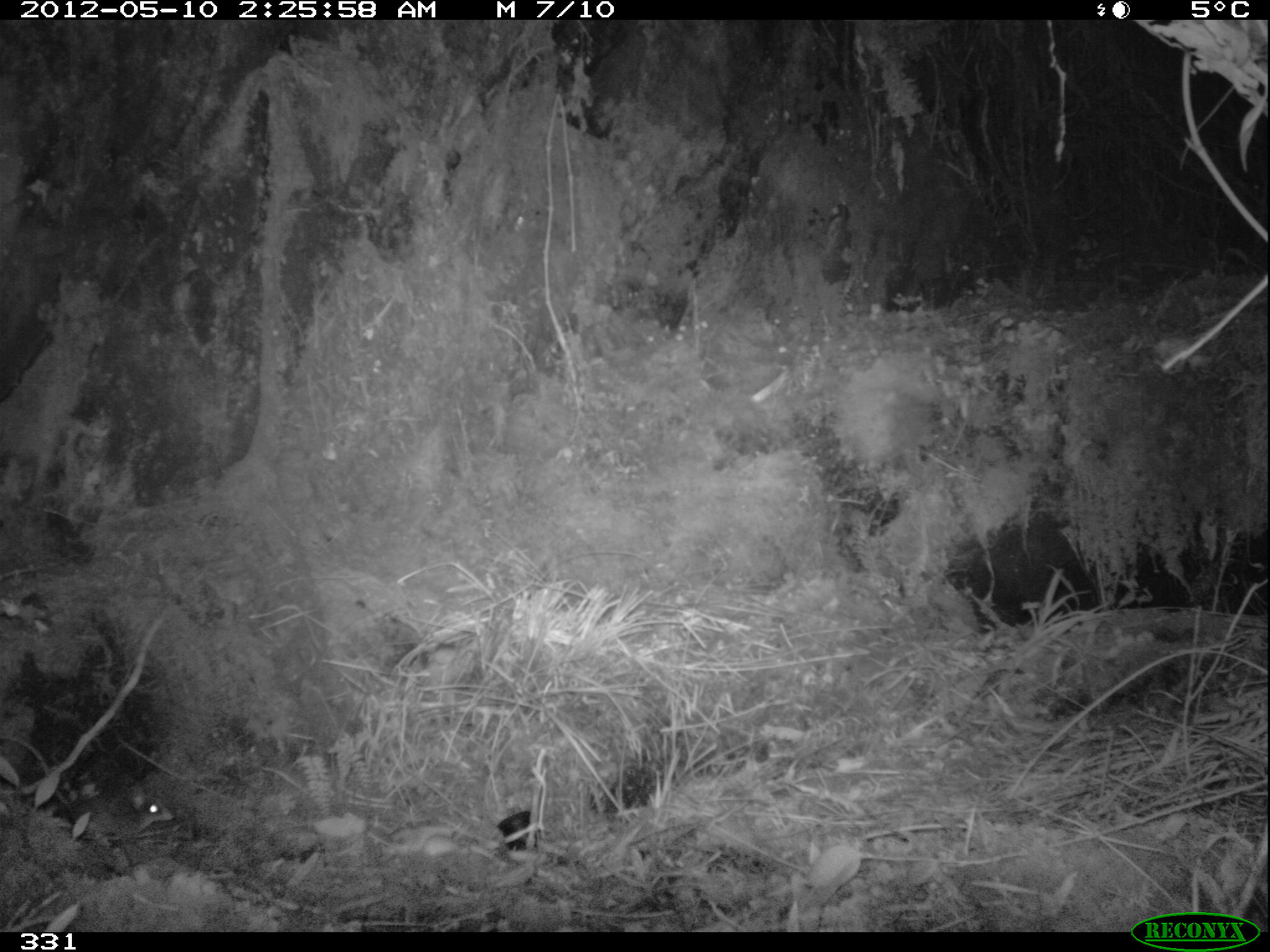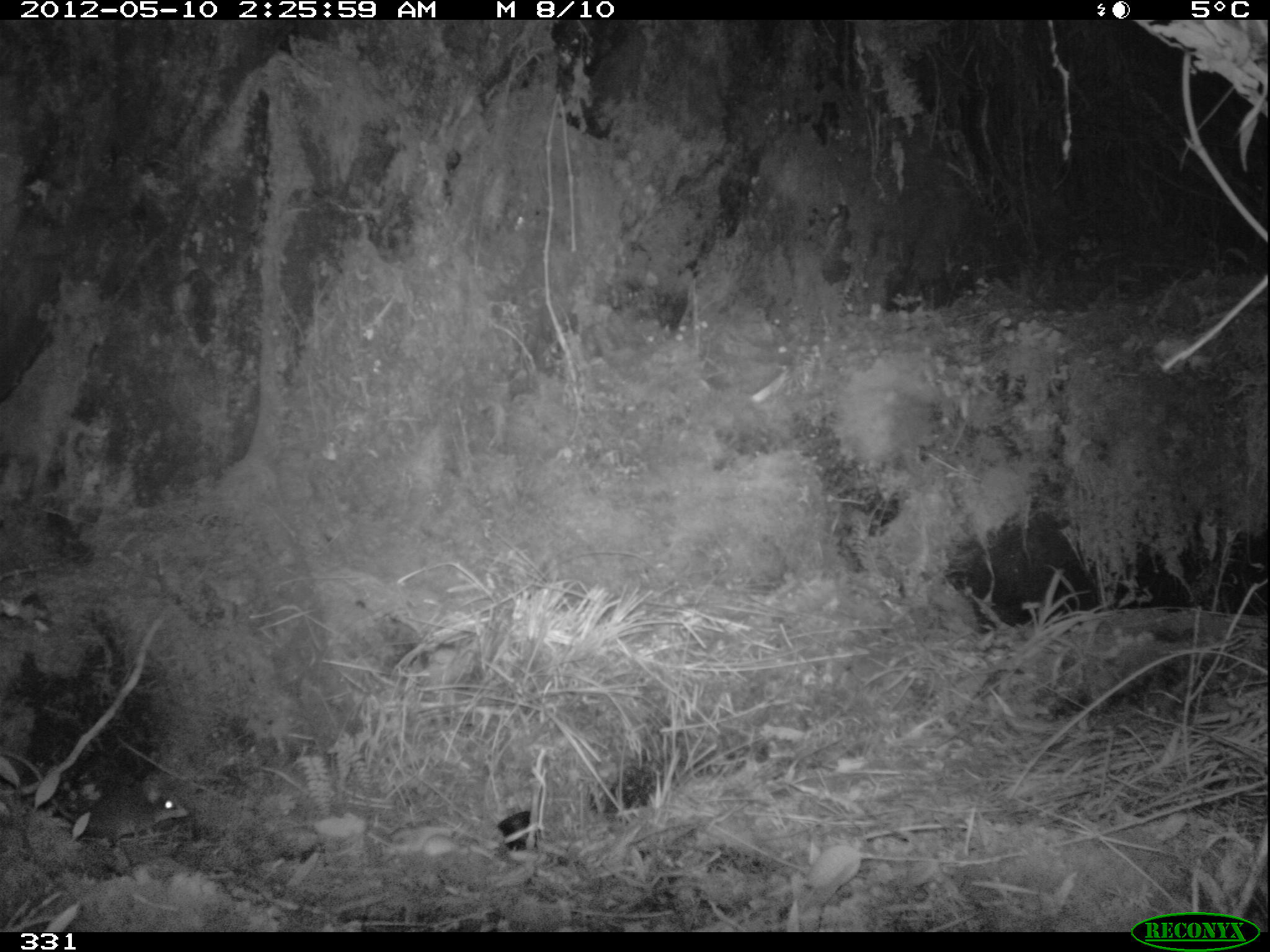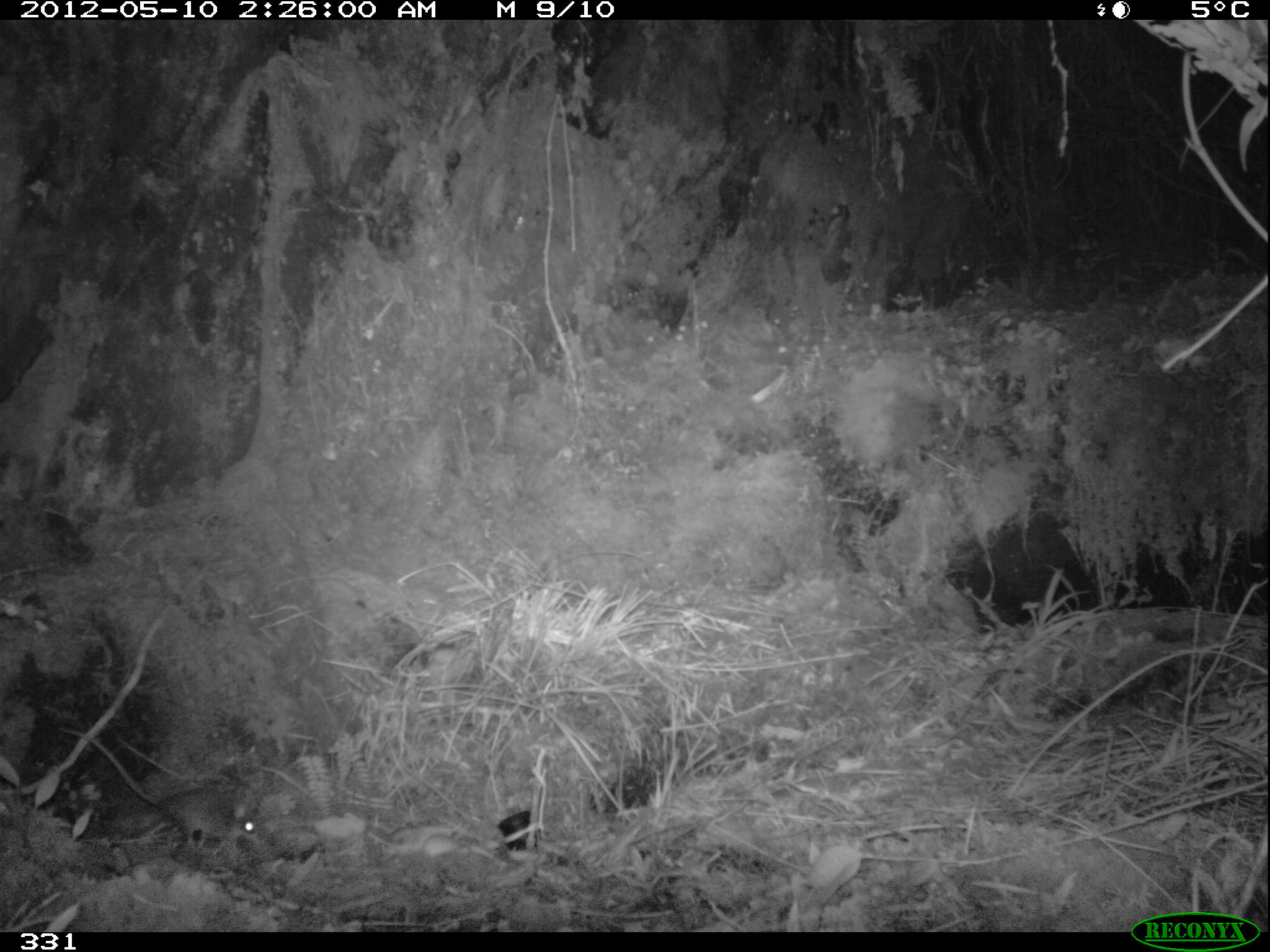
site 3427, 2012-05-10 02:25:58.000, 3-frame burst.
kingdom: Animalia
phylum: Chordata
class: Mammalia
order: Rodentia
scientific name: Rodentia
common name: rodents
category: unknown rodent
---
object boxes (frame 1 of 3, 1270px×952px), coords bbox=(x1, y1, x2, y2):
unknown rodent: bbox=(124, 772, 192, 831)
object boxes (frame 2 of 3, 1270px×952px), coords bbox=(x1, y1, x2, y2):
unknown rodent: bbox=(1, 750, 187, 845)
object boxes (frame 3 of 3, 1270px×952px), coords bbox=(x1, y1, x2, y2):
unknown rodent: bbox=(58, 726, 262, 852)